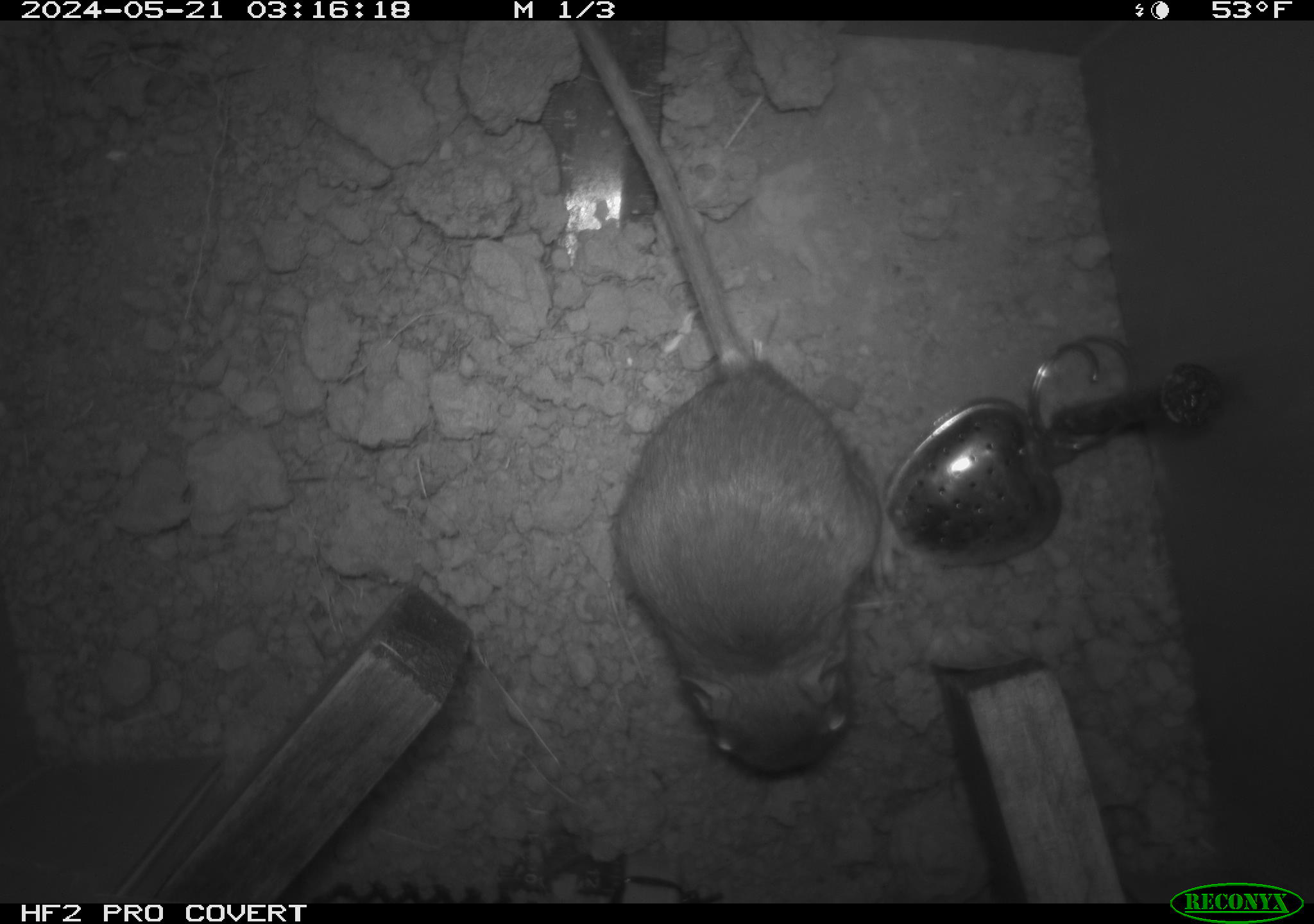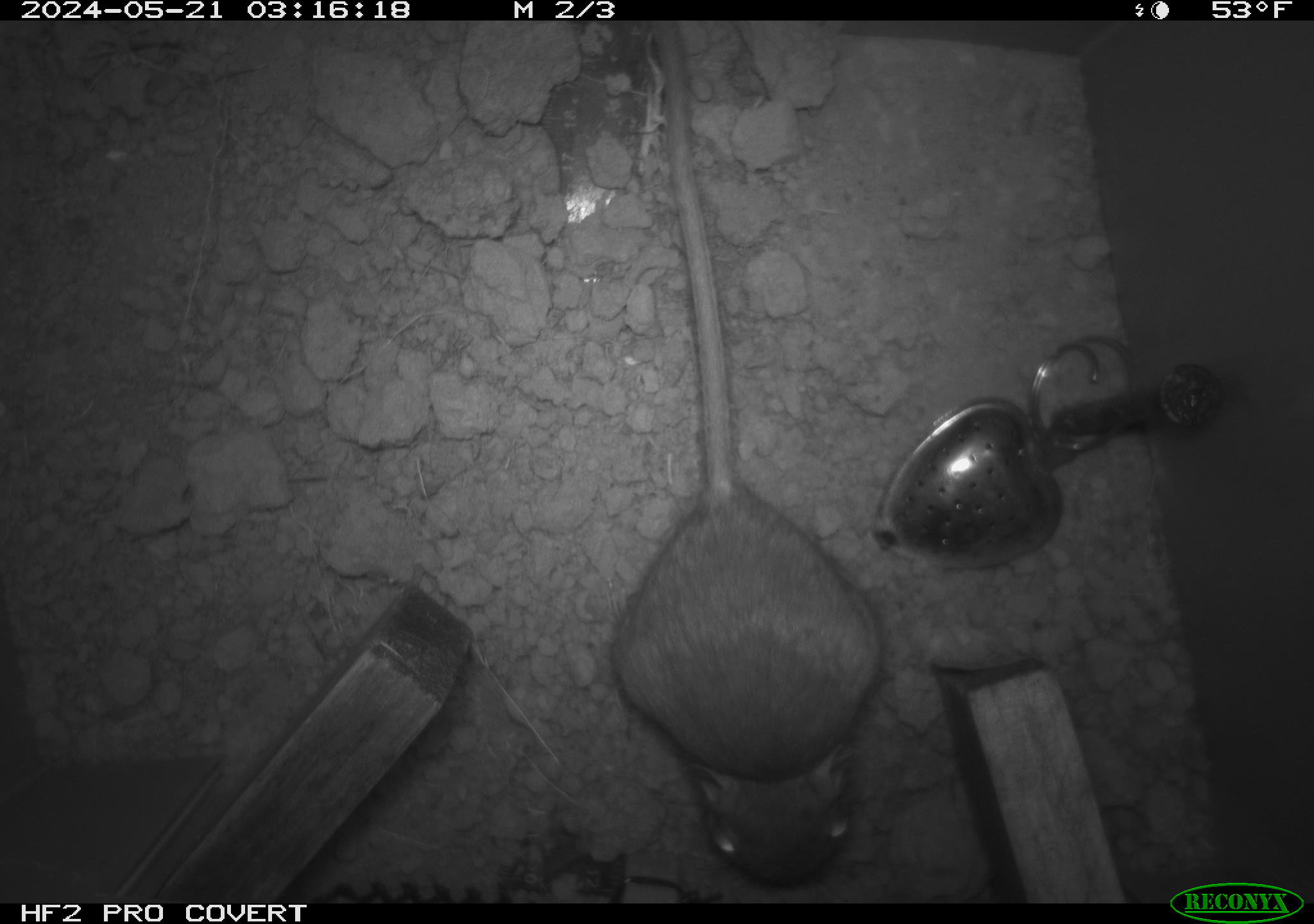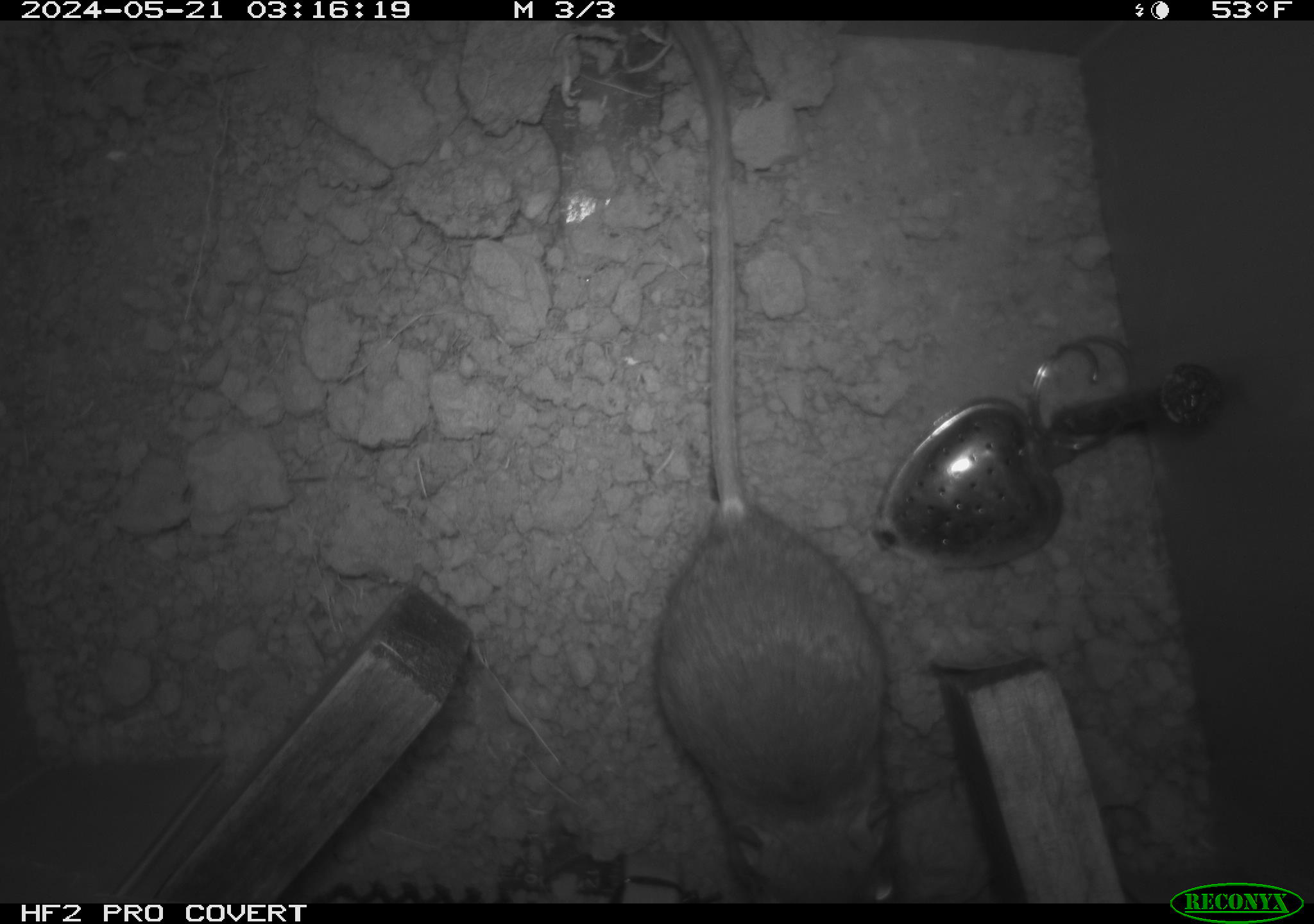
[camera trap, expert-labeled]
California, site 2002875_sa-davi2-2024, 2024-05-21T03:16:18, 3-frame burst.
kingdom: Animalia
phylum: Chordata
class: Mammalia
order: Rodentia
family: Heteromyidae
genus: Dipodomys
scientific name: Dipodomys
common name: kangaroo rats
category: dipodomys species